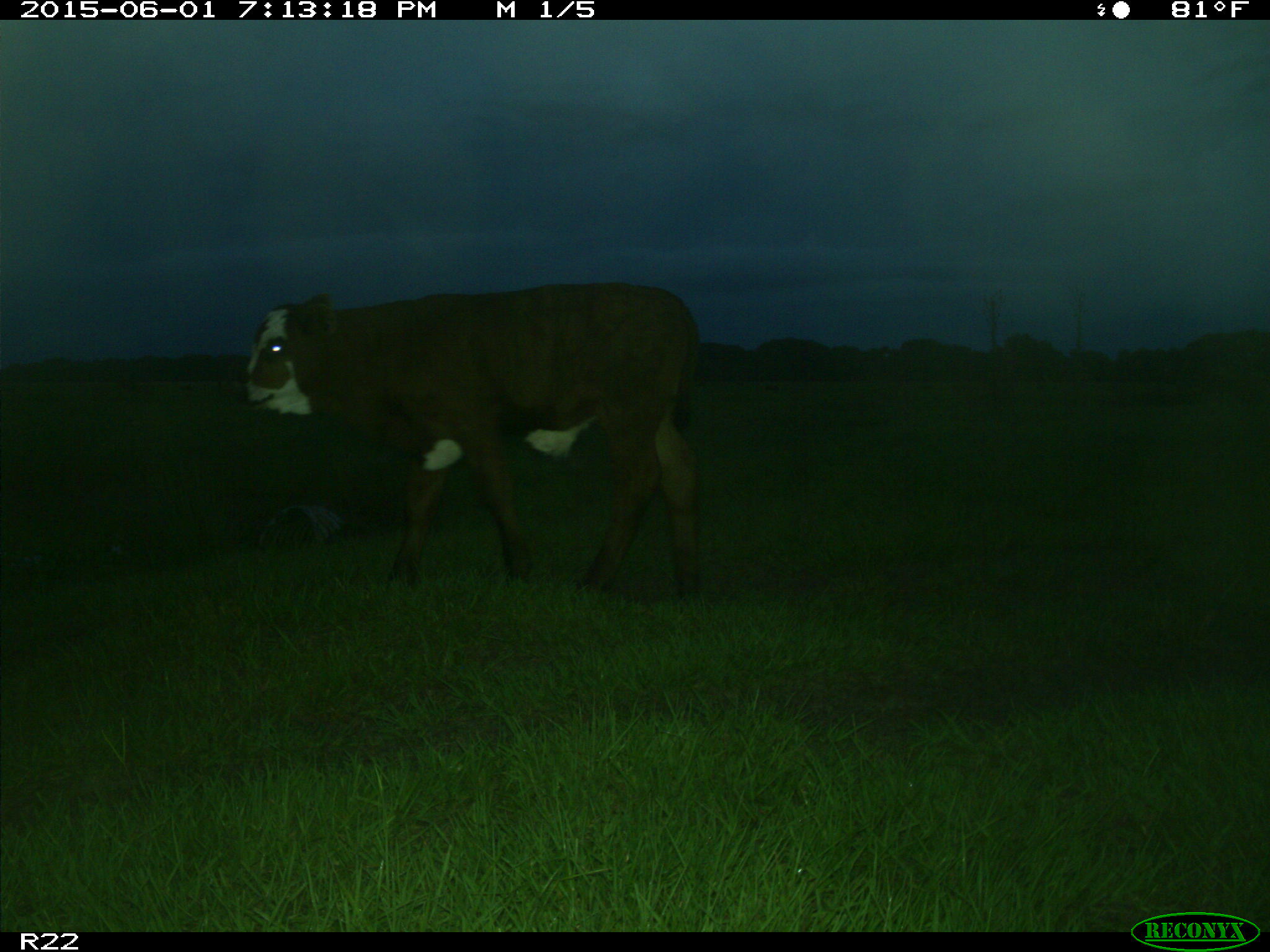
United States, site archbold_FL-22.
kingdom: Animalia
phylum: Chordata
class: Mammalia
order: Artiodactyla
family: Bovidae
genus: Bos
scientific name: Bos taurus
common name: domestic cow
Bos taurus (domestic cow).